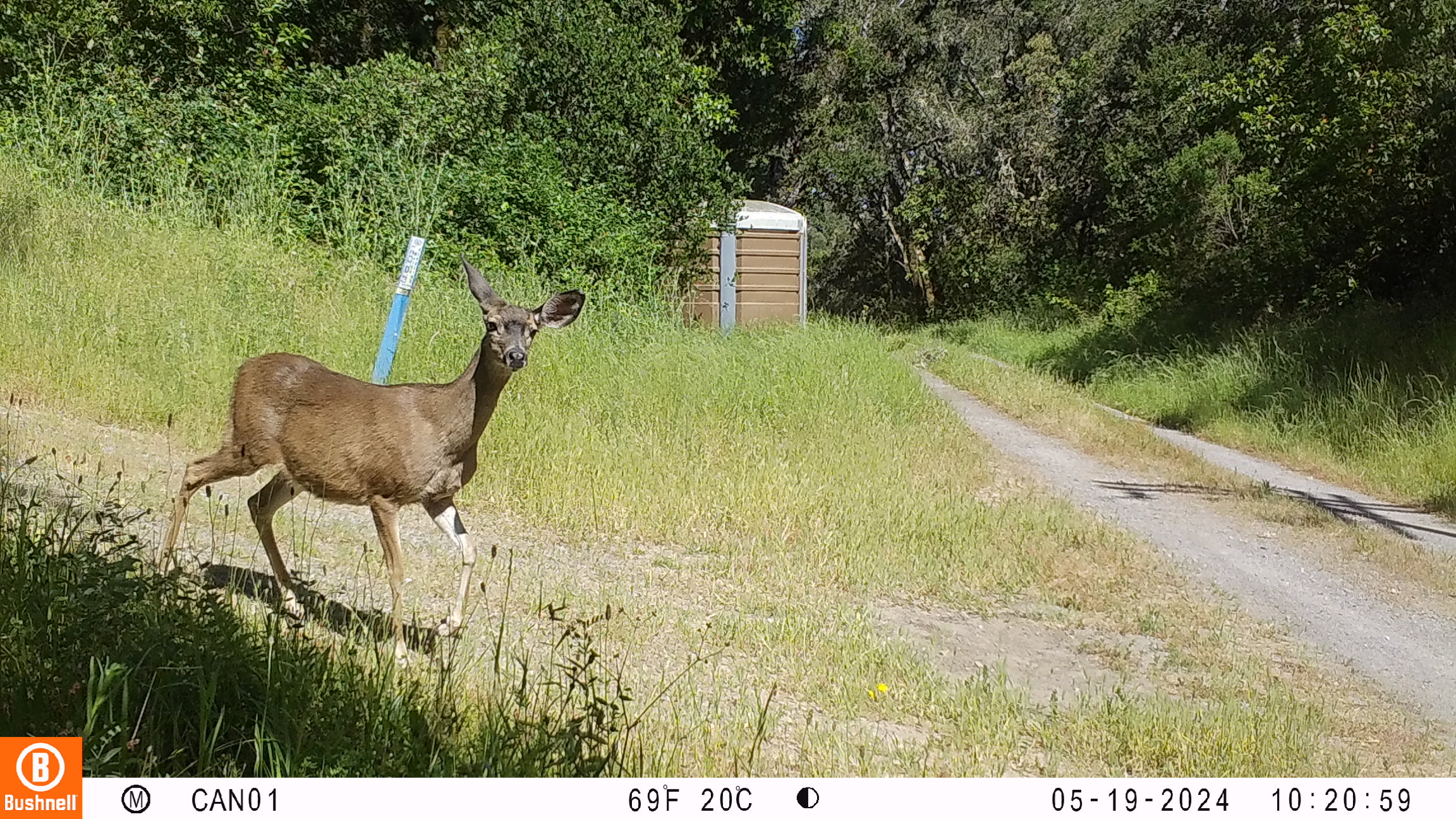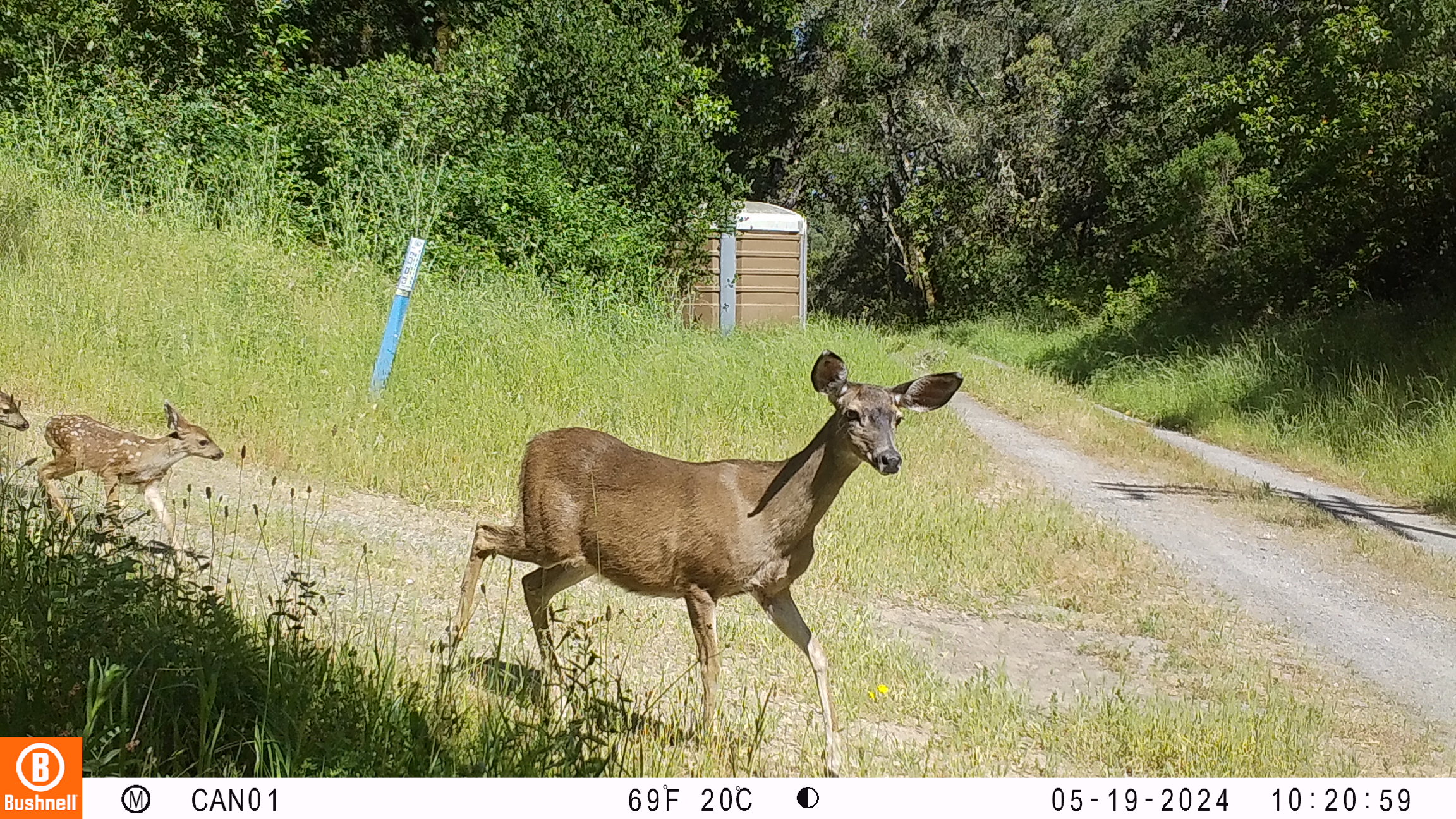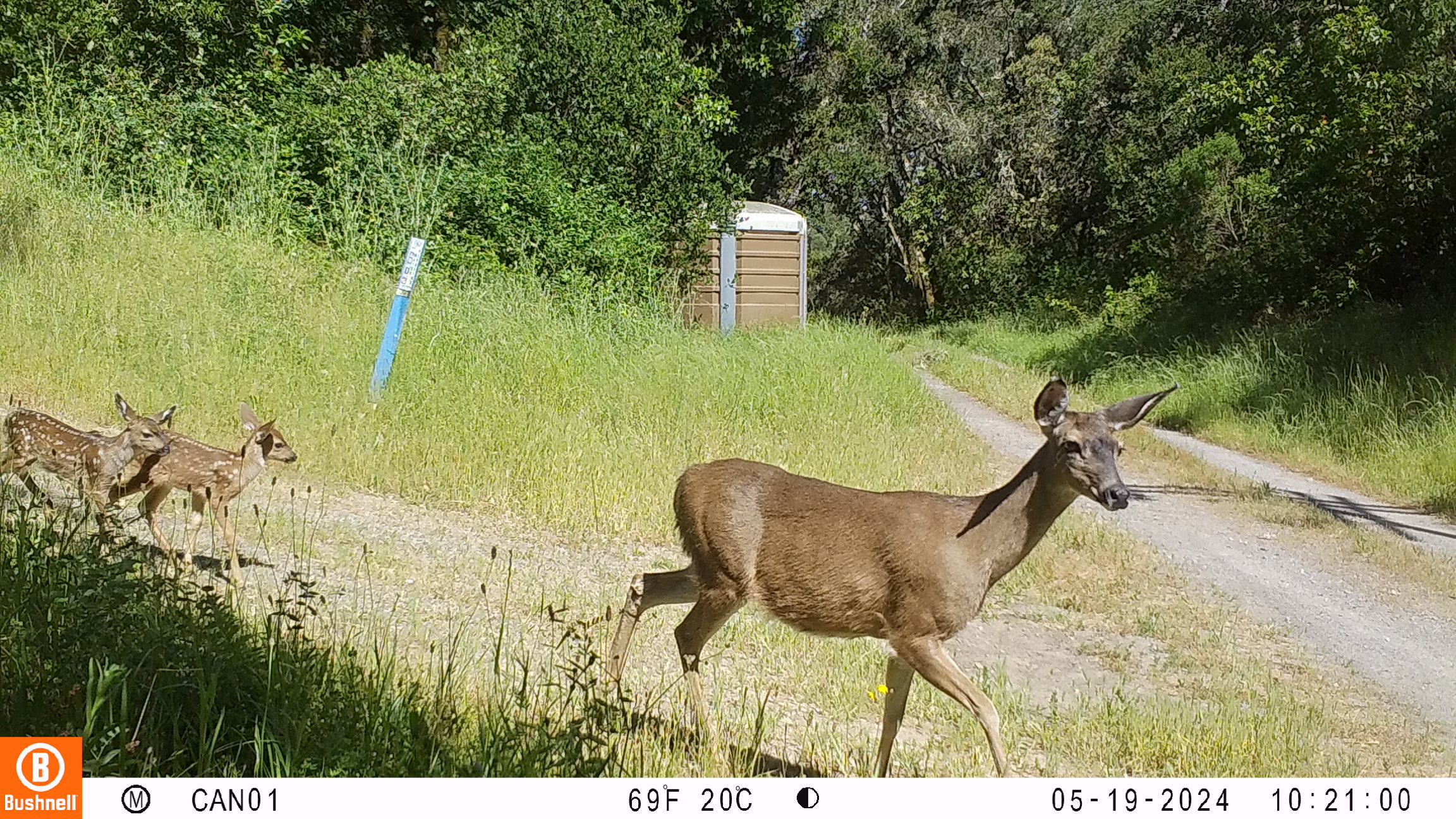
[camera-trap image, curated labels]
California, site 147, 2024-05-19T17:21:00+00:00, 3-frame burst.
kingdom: Animalia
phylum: Chordata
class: Mammalia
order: Artiodactyla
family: Cervidae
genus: Odocoileus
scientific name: Odocoileus hemionus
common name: mule deer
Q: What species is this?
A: Mule deer (Odocoileus hemionus).